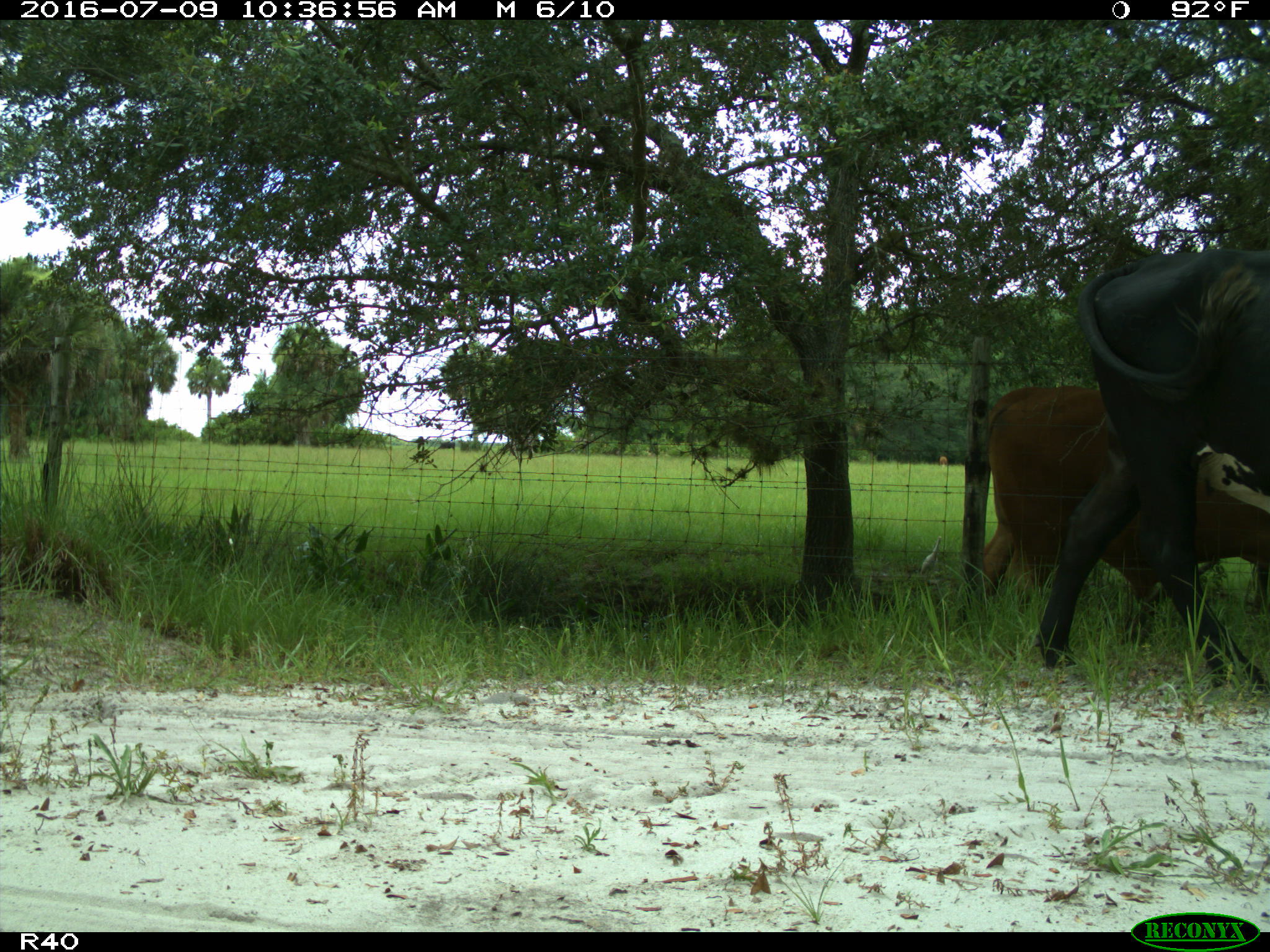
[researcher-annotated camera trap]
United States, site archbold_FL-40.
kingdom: Animalia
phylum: Chordata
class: Mammalia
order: Artiodactyla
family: Bovidae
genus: Bos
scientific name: Bos taurus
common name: domestic cow